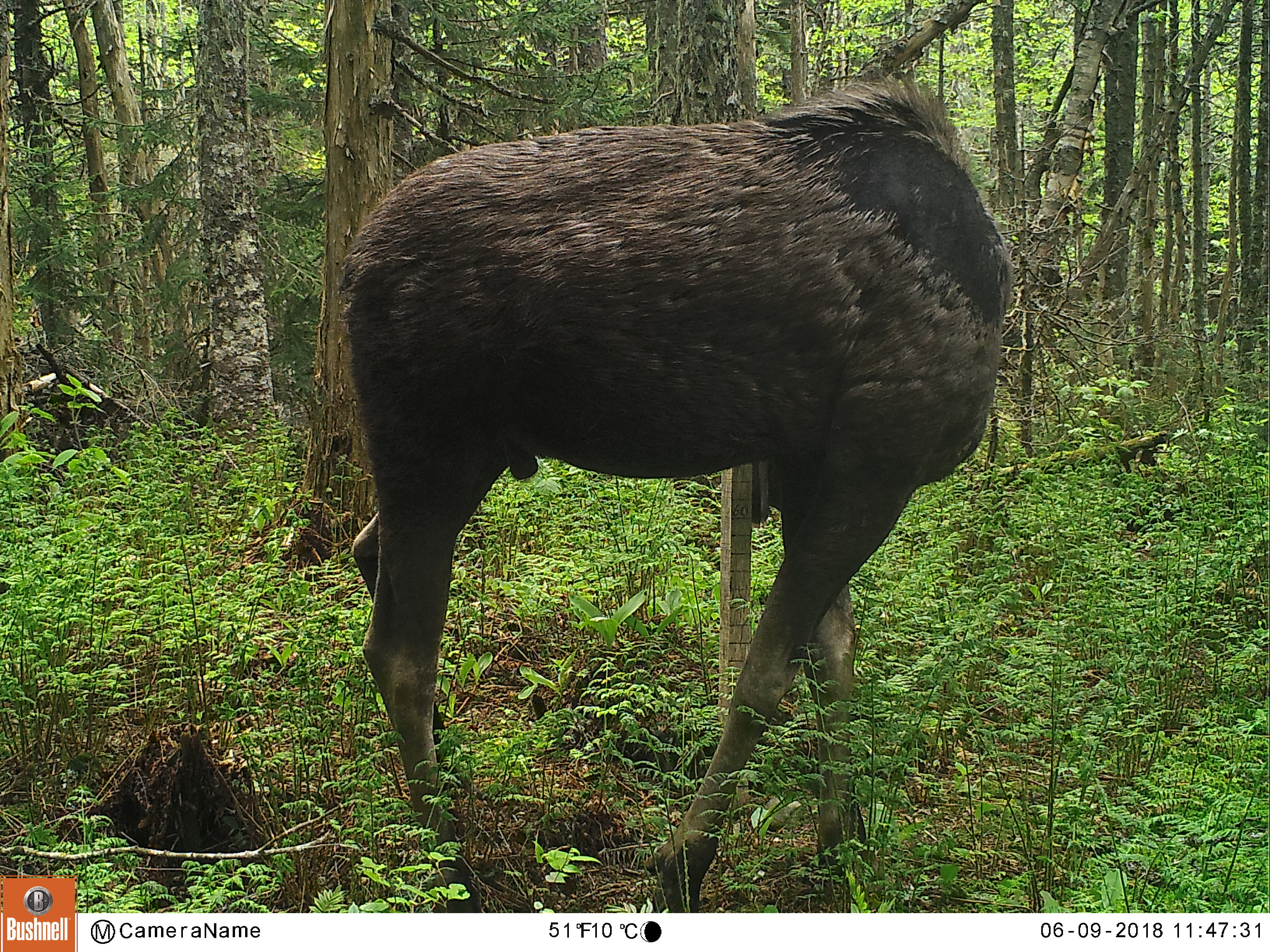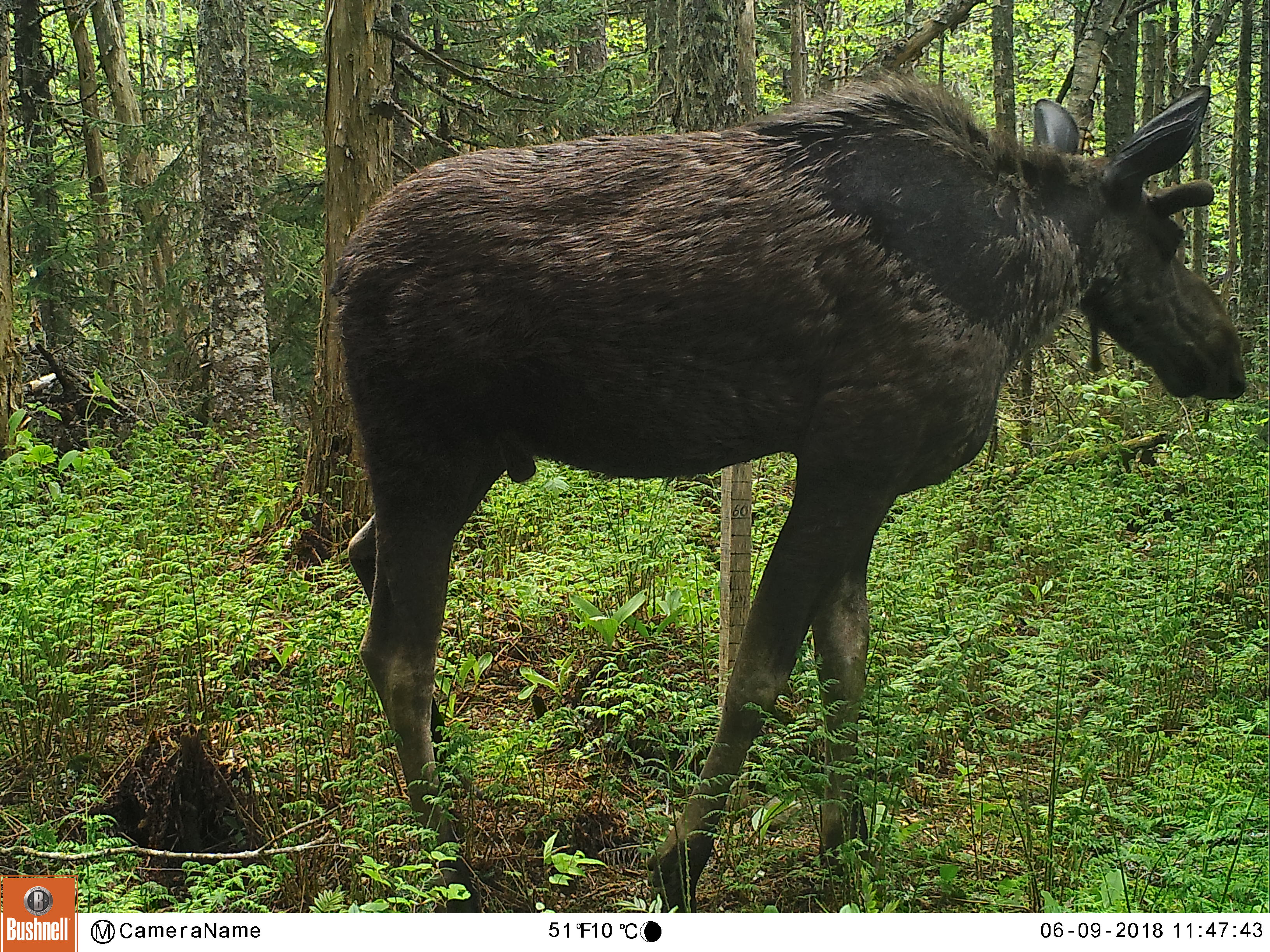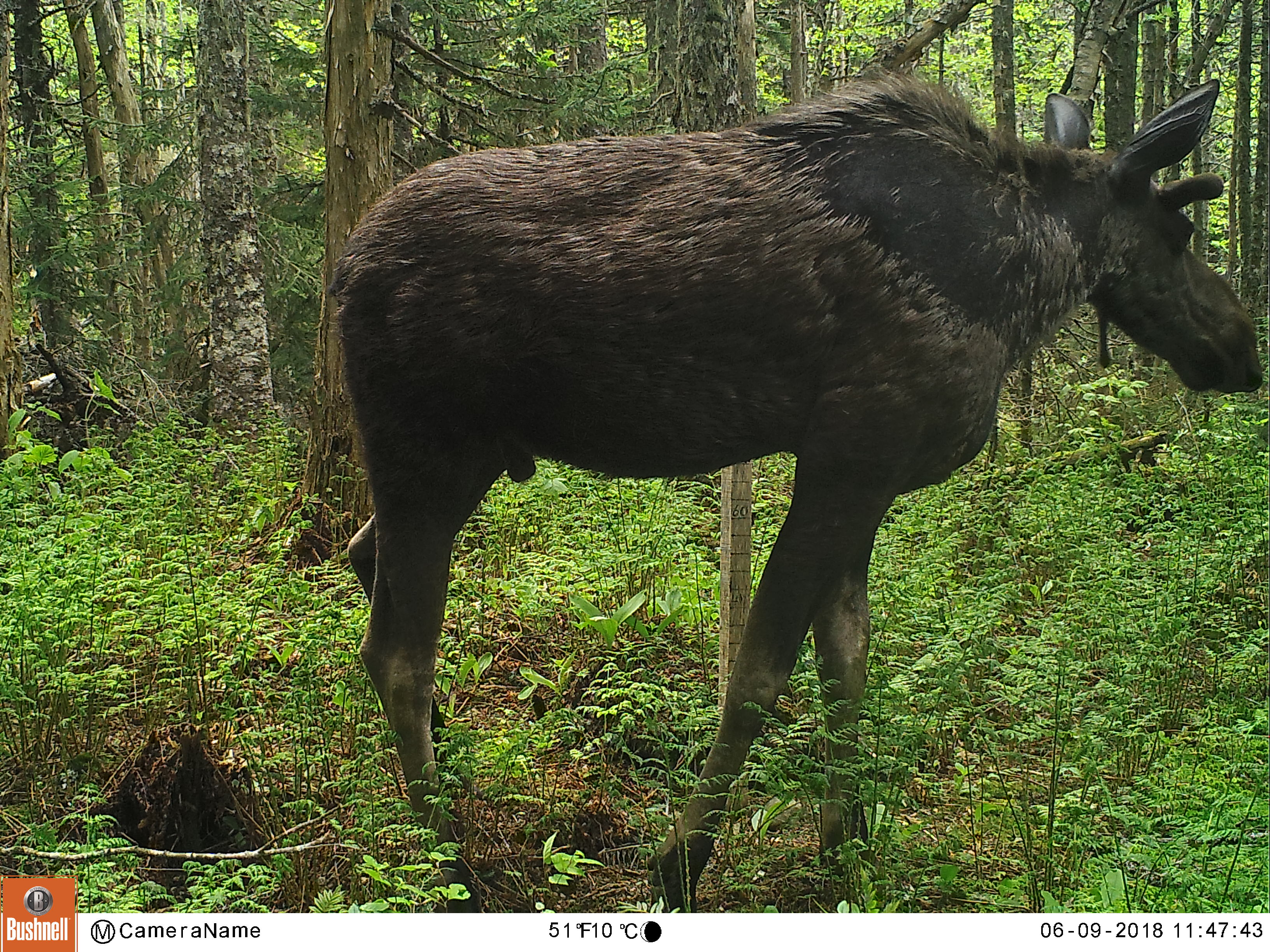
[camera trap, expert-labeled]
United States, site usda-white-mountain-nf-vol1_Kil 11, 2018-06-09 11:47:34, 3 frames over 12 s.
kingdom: Animalia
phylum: Chordata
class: Mammalia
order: Artiodactyla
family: Cervidae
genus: Alces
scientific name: Alces alces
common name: moose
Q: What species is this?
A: Moose (Alces alces).